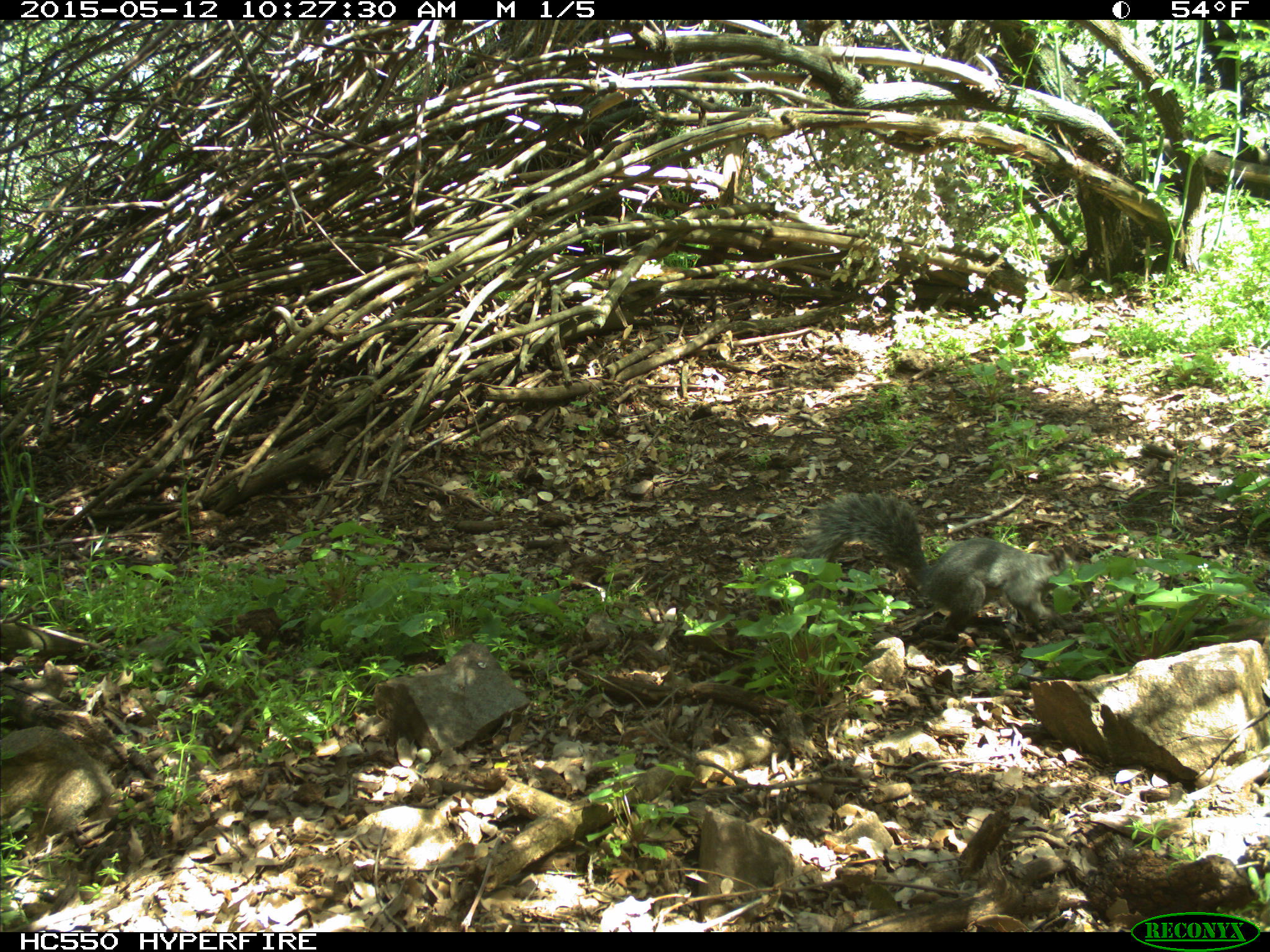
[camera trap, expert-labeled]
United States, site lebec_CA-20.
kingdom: Animalia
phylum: Chordata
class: Mammalia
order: Rodentia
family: Sciuridae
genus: Sciurus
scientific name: Sciurus carolinensis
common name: eastern gray squirrel